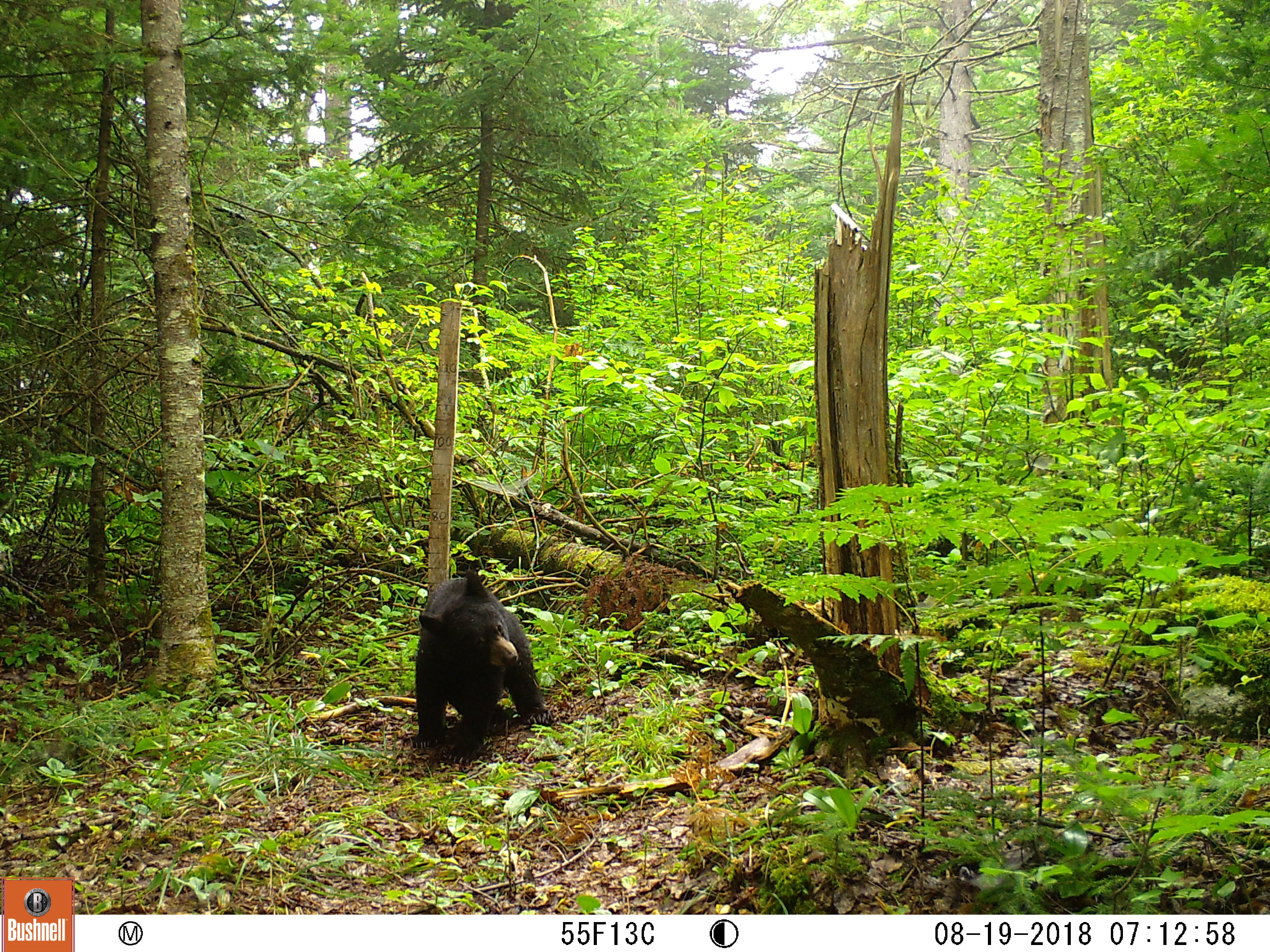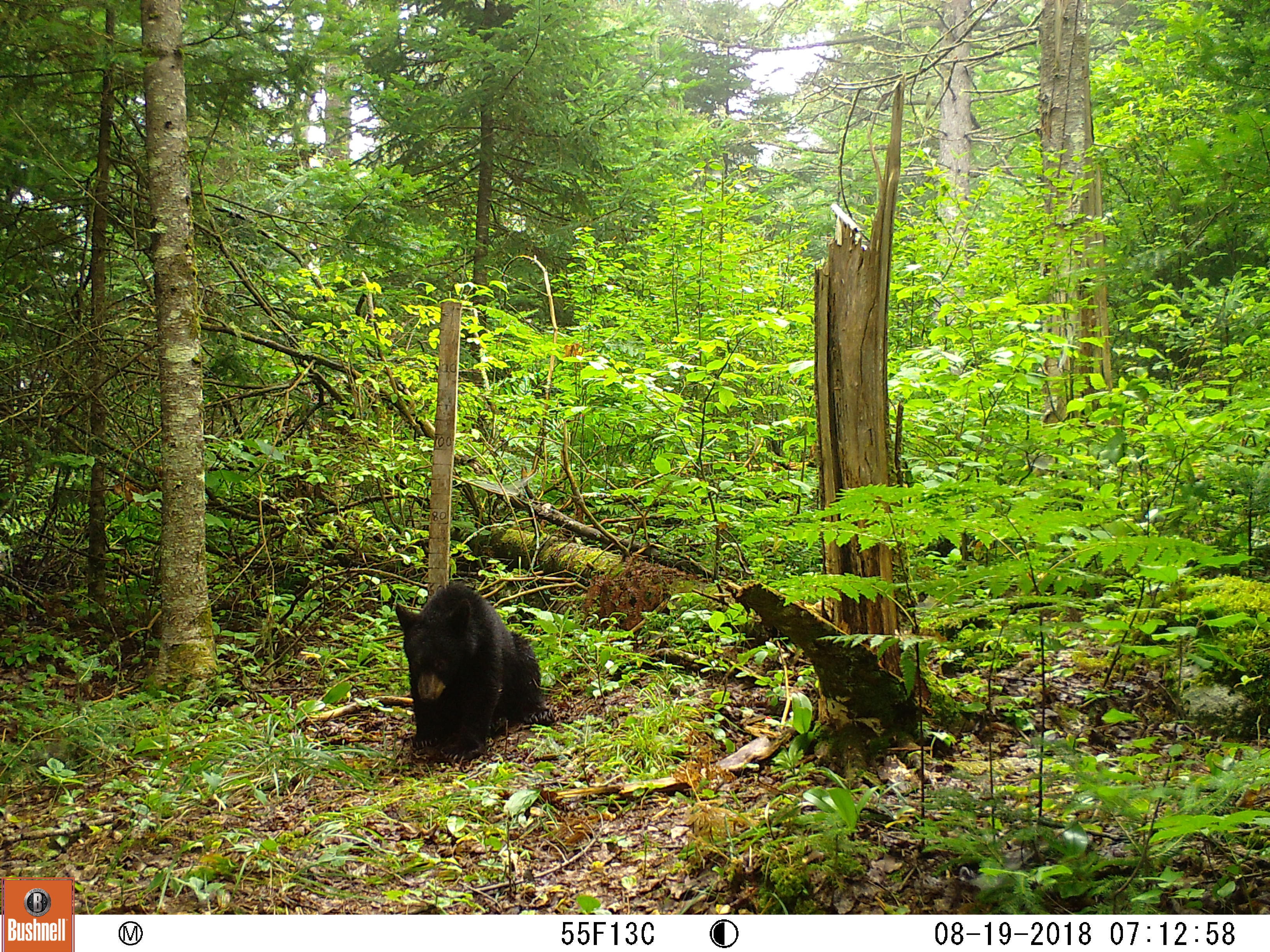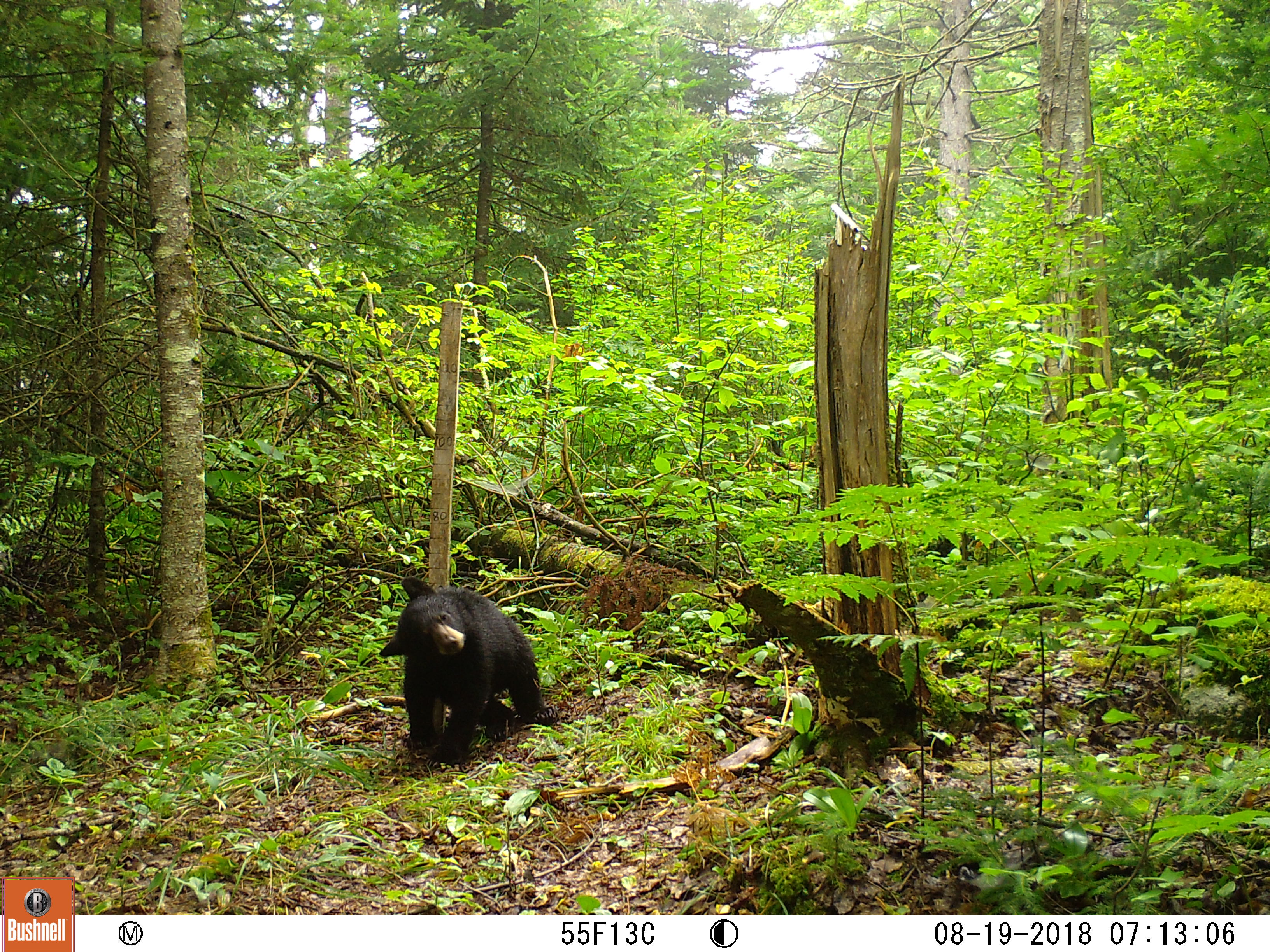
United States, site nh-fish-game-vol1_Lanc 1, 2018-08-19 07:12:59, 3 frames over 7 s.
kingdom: Animalia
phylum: Chordata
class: Mammalia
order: Carnivora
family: Ursidae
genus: Ursus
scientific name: Ursus americanus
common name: black bear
Black bear (Ursus americanus).